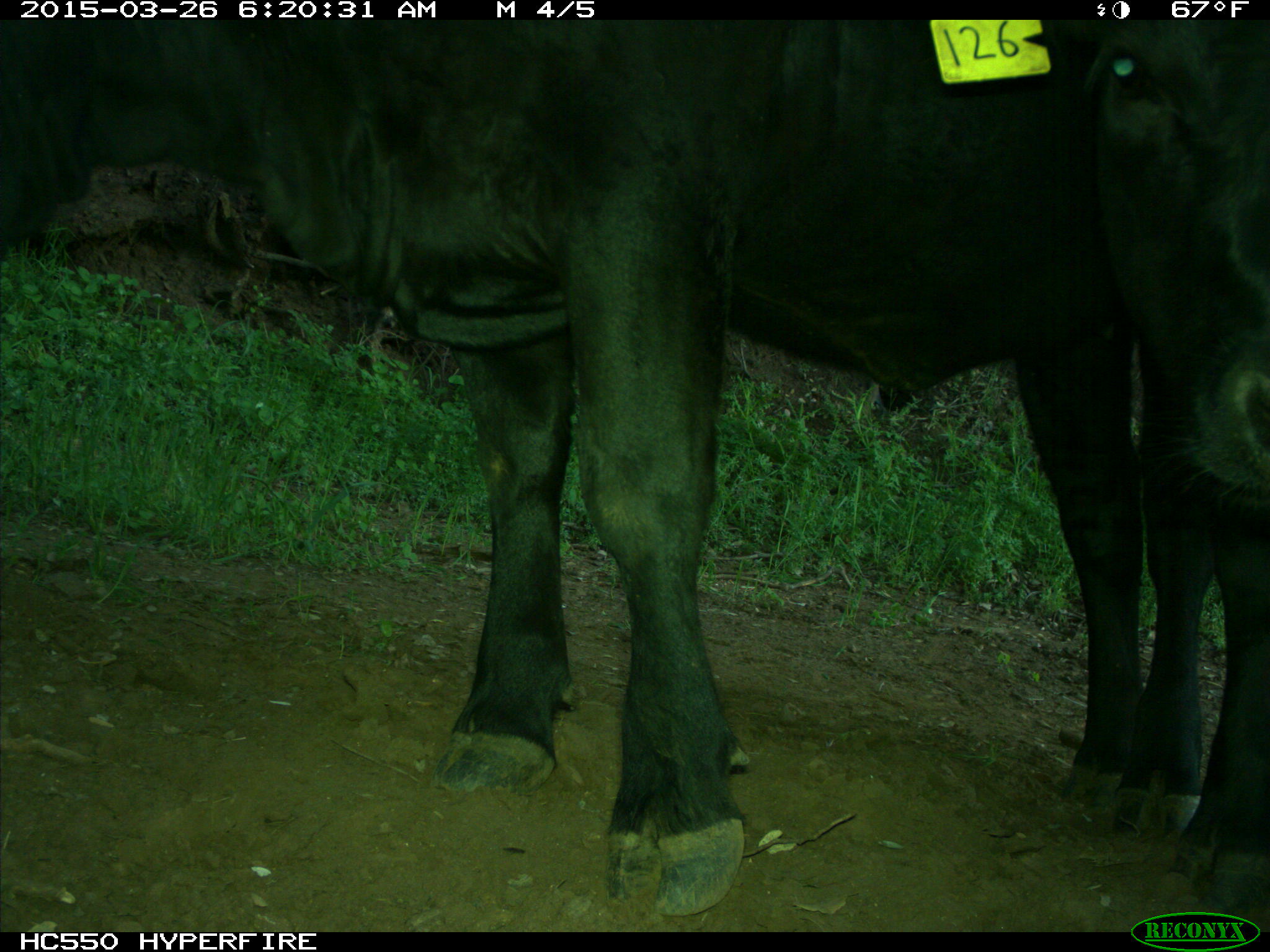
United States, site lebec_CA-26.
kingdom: Animalia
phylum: Chordata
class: Mammalia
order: Artiodactyla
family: Bovidae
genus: Bos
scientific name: Bos taurus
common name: domestic cow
Bos taurus (domestic cow).